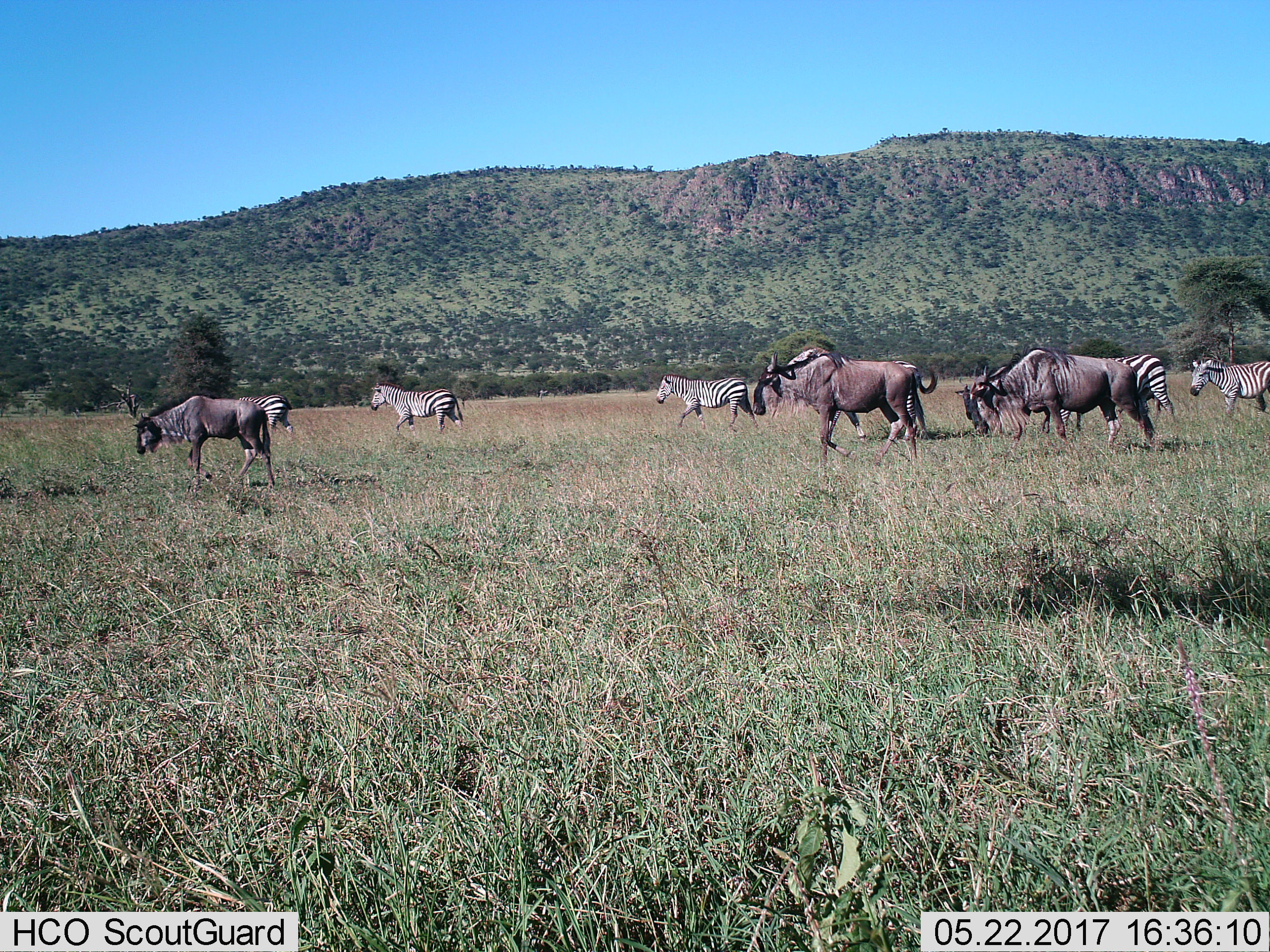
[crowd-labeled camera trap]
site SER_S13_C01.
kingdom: Animalia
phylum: Chordata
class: Mammalia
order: Artiodactyla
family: Bovidae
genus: Connochaetes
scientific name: Connochaetes taurinus taurinus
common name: blue wildebeest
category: wildebeestblue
Wildebeestblue (blue wildebeest) (Connochaetes taurinus taurinus), count 3. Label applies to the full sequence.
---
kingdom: Animalia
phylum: Chordata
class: Mammalia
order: Perissodactyla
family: Equidae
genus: Equus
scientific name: Equus quagga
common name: plains zebra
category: zebraplains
Zebraplains (plains zebra) (Equus quagga), count 6. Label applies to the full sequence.